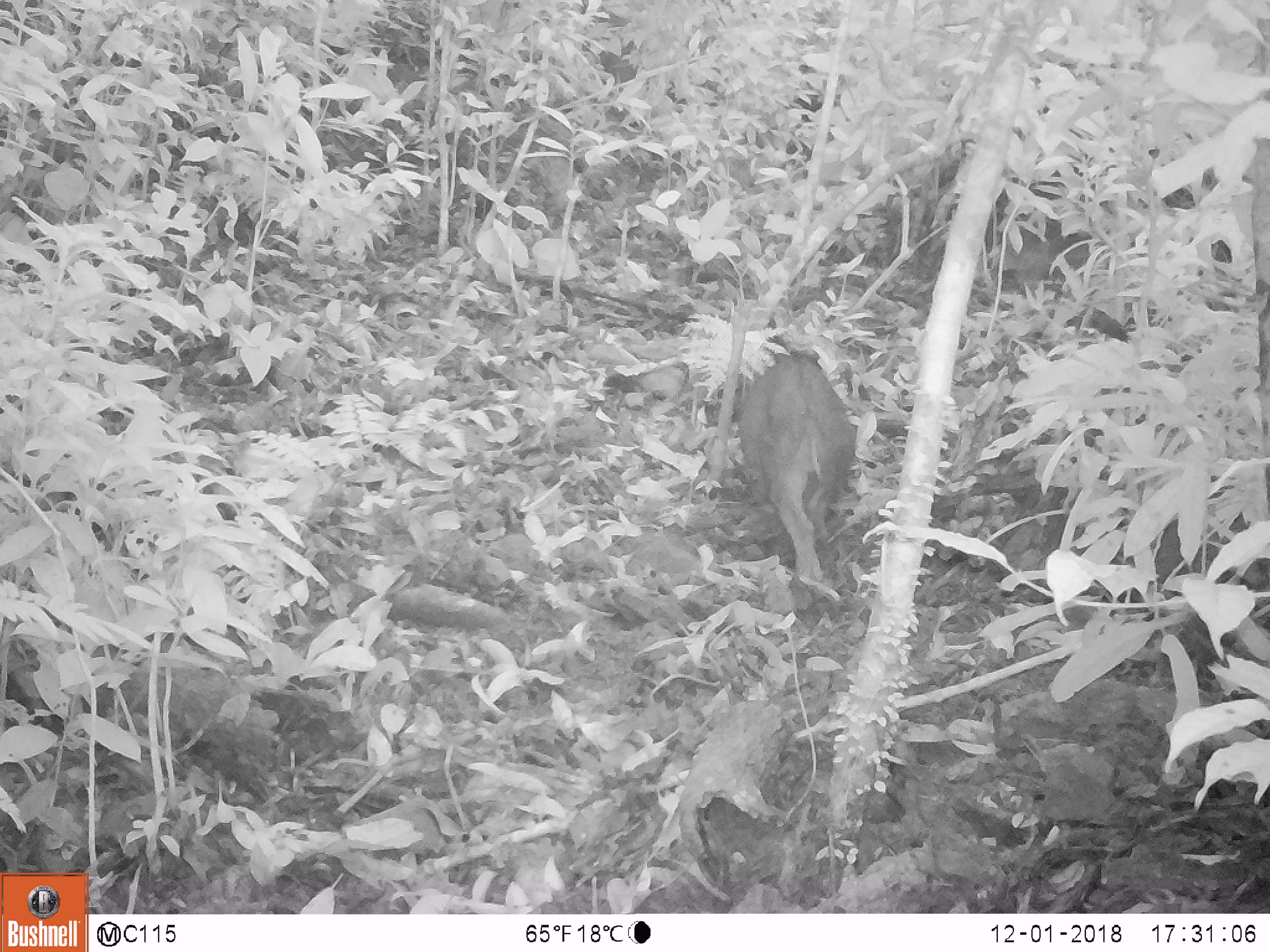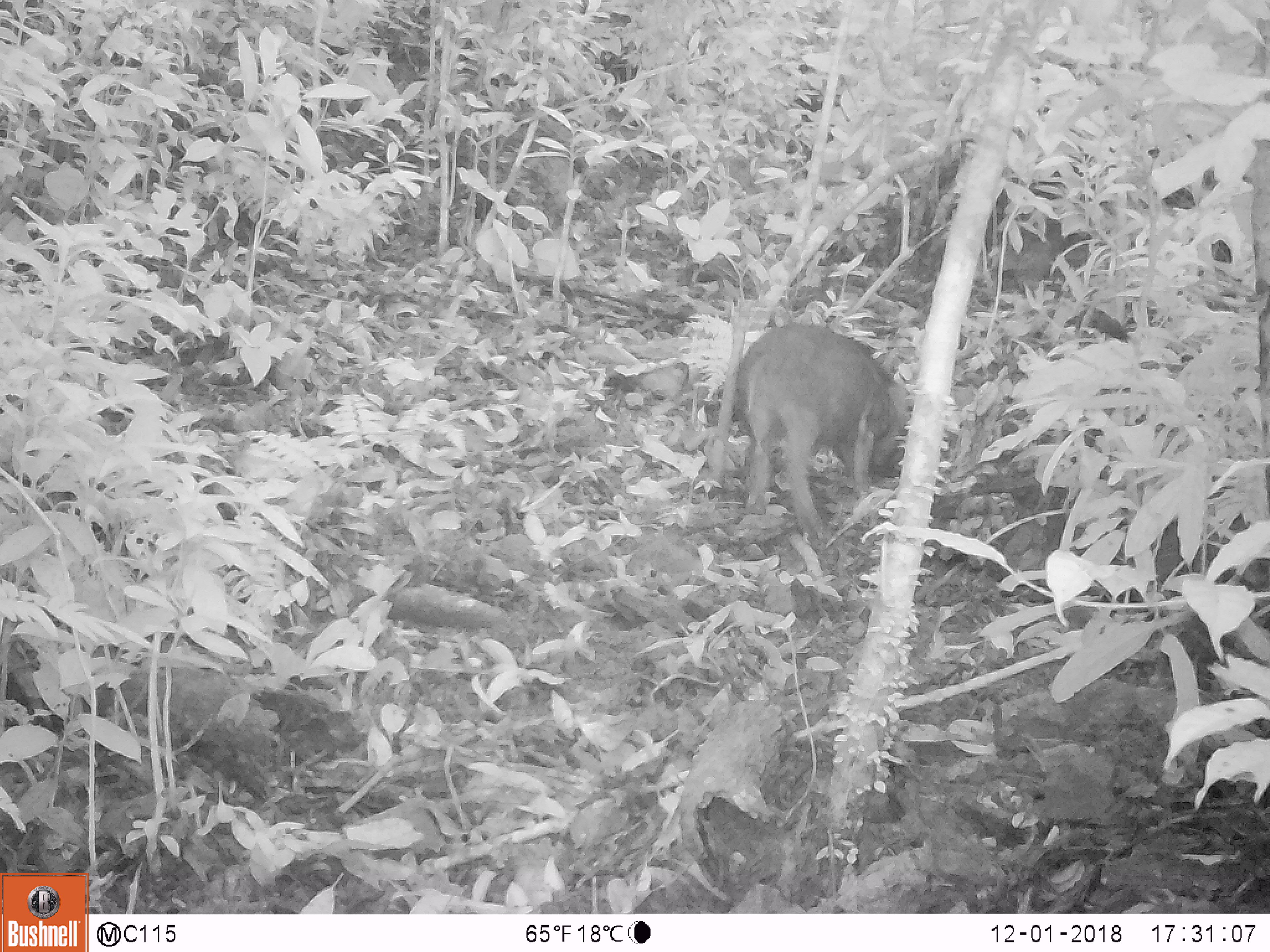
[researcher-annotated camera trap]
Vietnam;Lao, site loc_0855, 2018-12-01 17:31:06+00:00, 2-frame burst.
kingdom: Animalia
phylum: Chordata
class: Mammalia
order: Artiodactyla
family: Suidae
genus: Sus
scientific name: Sus scrofa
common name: eurasian wild pig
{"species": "eurasian wild pig (Sus scrofa)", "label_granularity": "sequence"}